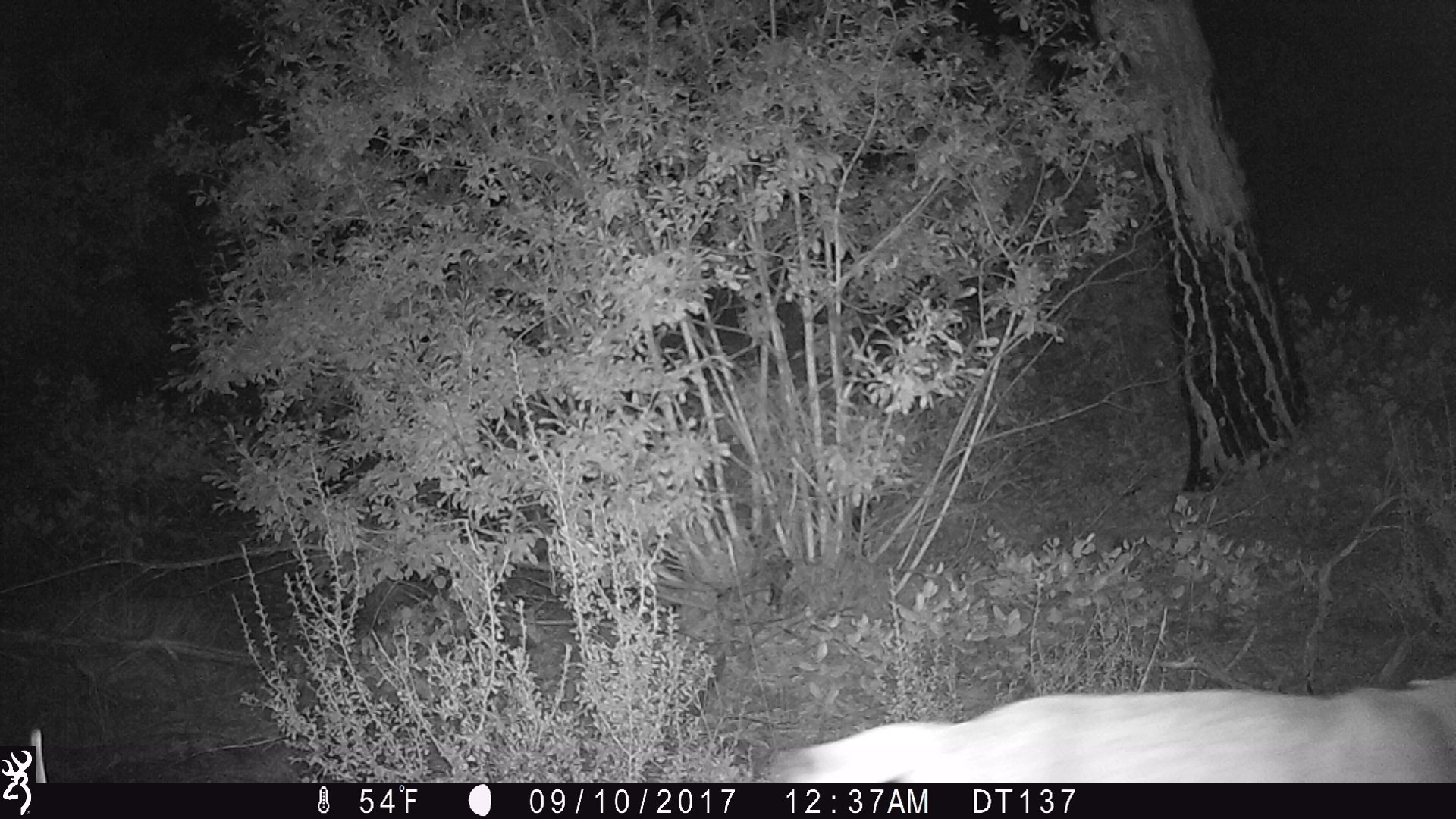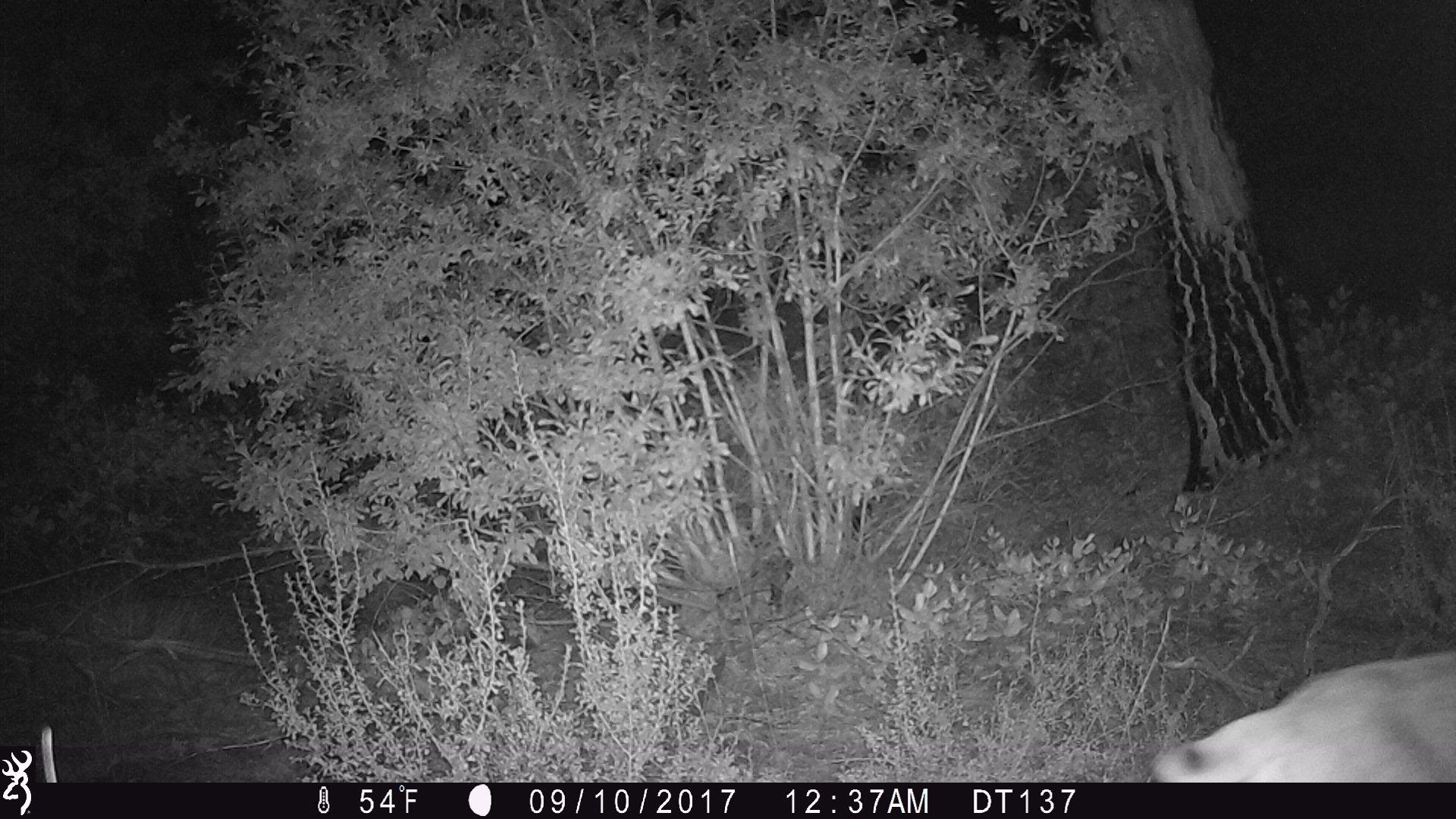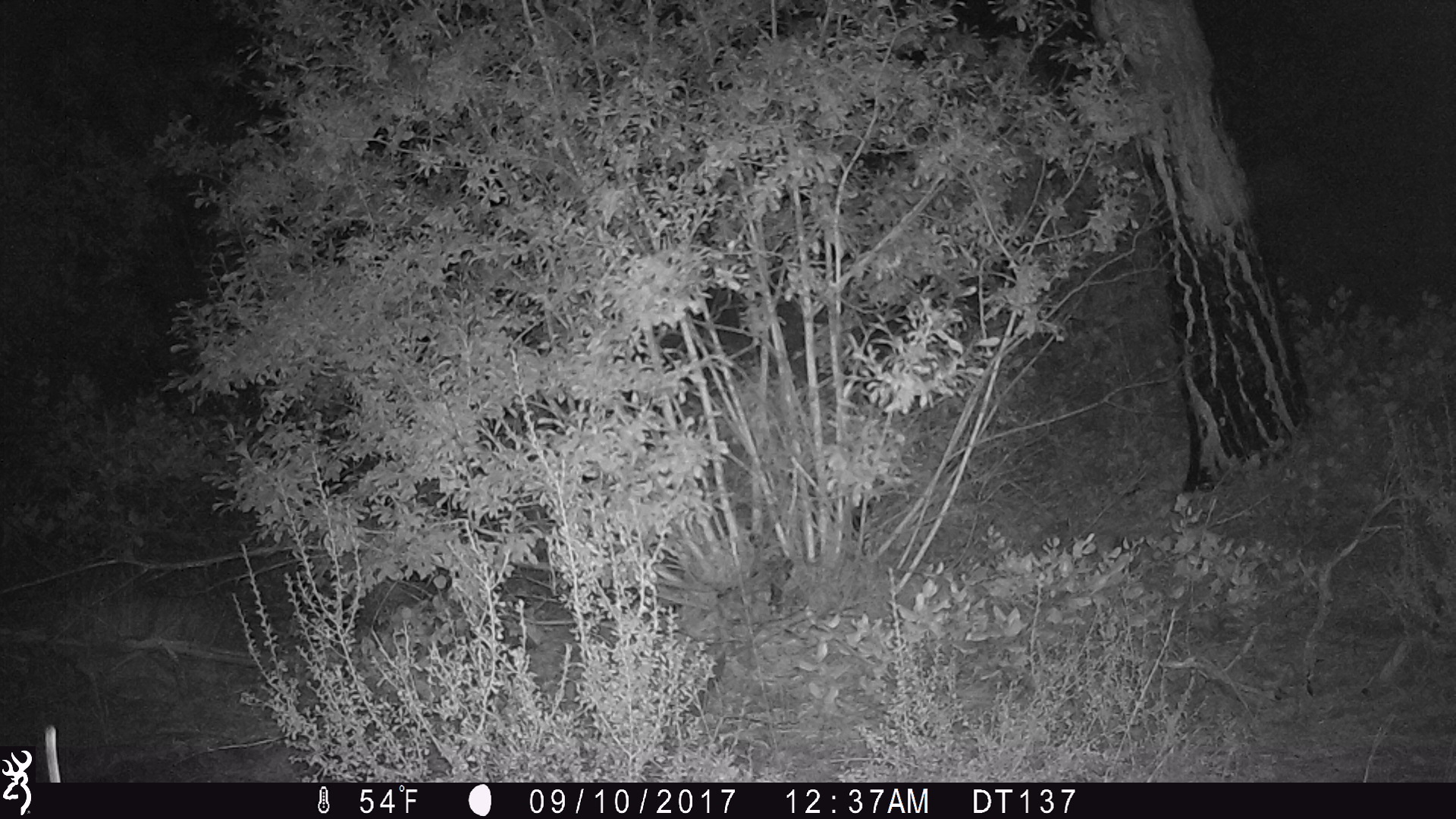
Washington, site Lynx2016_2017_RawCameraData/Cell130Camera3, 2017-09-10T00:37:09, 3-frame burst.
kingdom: Animalia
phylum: Chordata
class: Mammalia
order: Carnivora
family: Felidae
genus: Lynx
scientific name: Lynx rufus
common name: bobcat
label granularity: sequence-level